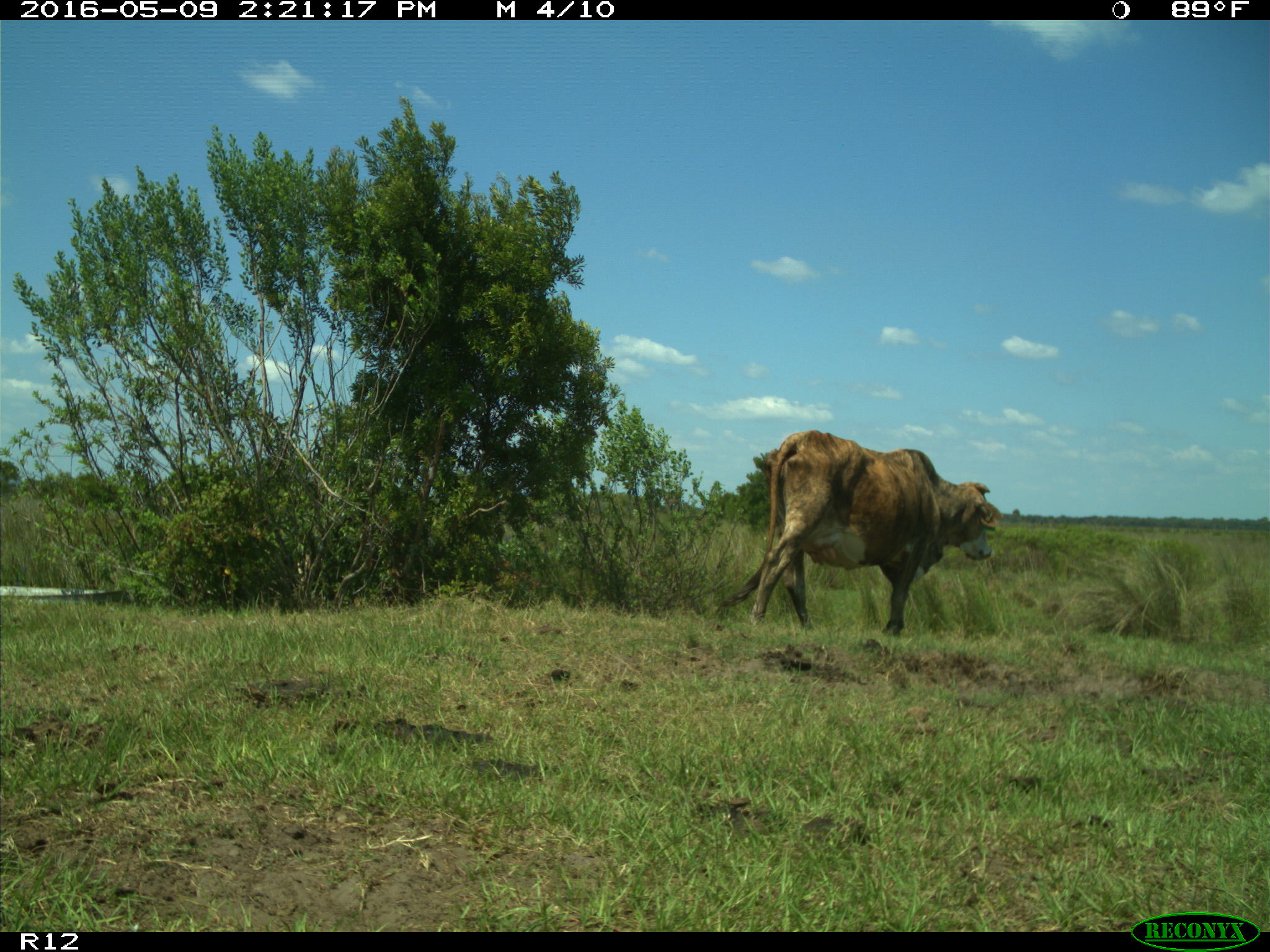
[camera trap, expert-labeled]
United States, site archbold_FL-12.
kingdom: Animalia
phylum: Chordata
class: Mammalia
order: Artiodactyla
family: Bovidae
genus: Bos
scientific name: Bos taurus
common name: domestic cow